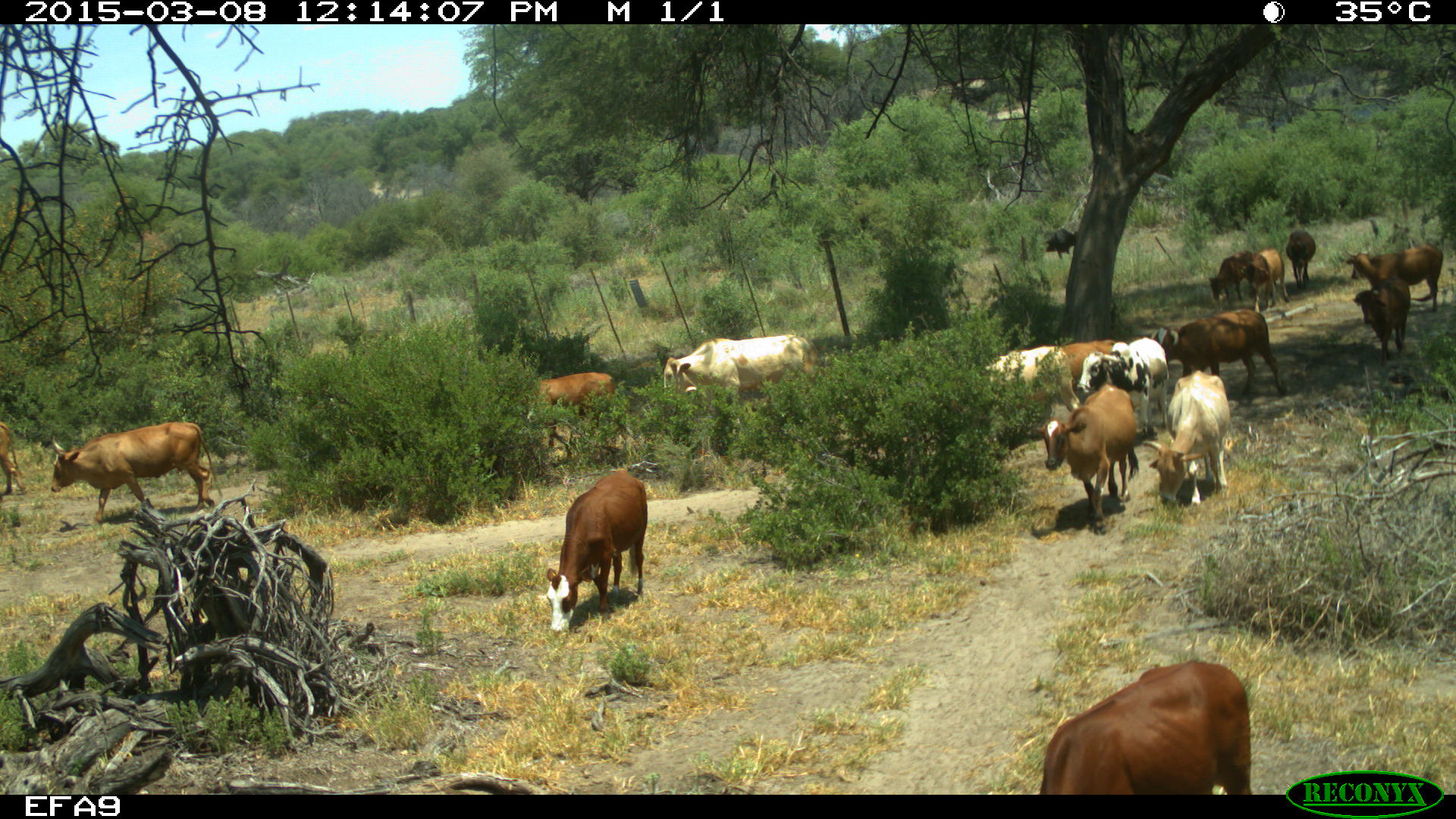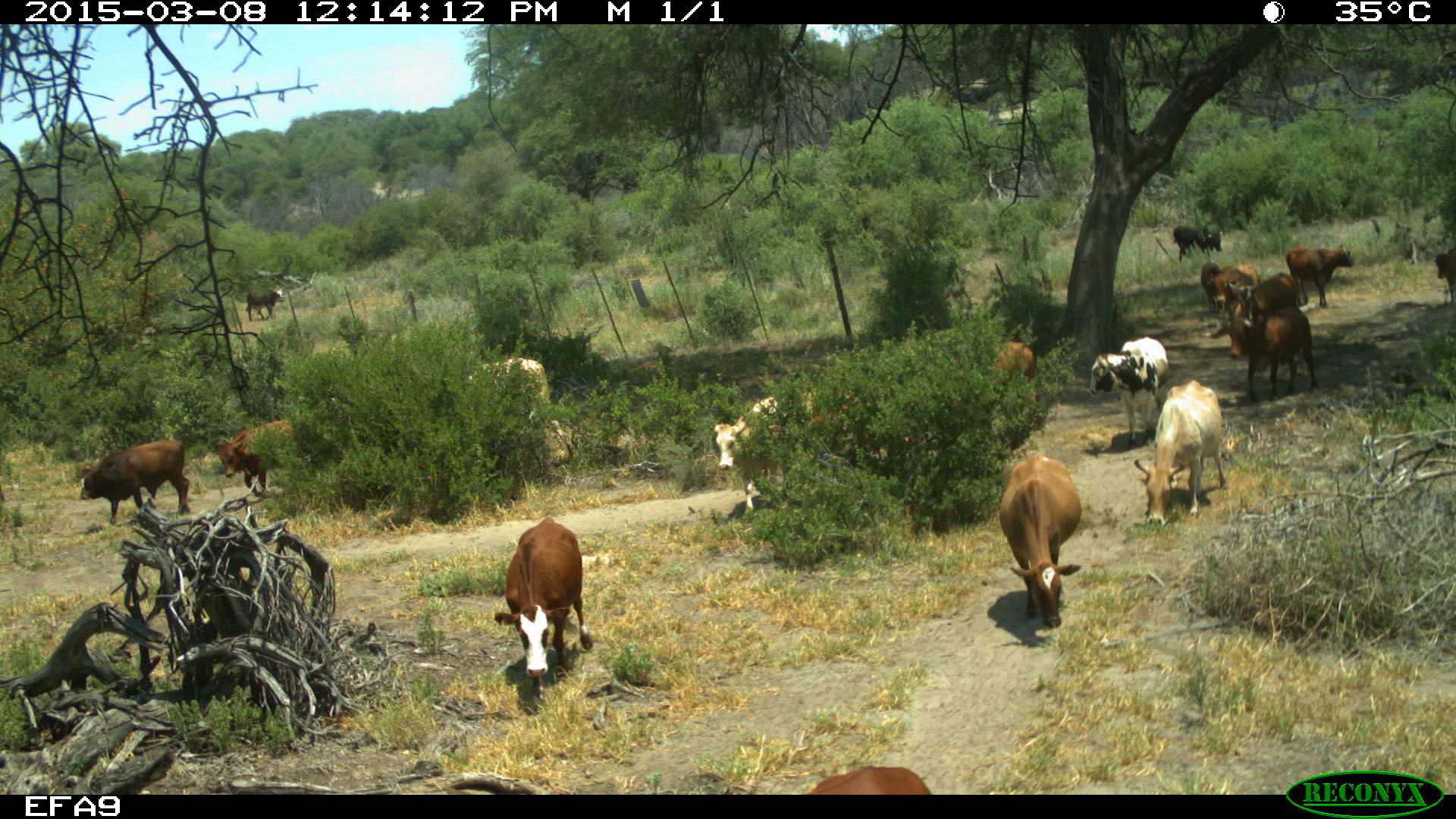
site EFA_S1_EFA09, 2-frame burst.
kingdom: Animalia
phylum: Chordata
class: Mammalia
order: Artiodactyla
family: Bovidae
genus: Bos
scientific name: Bos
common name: cattle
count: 11-50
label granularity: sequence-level